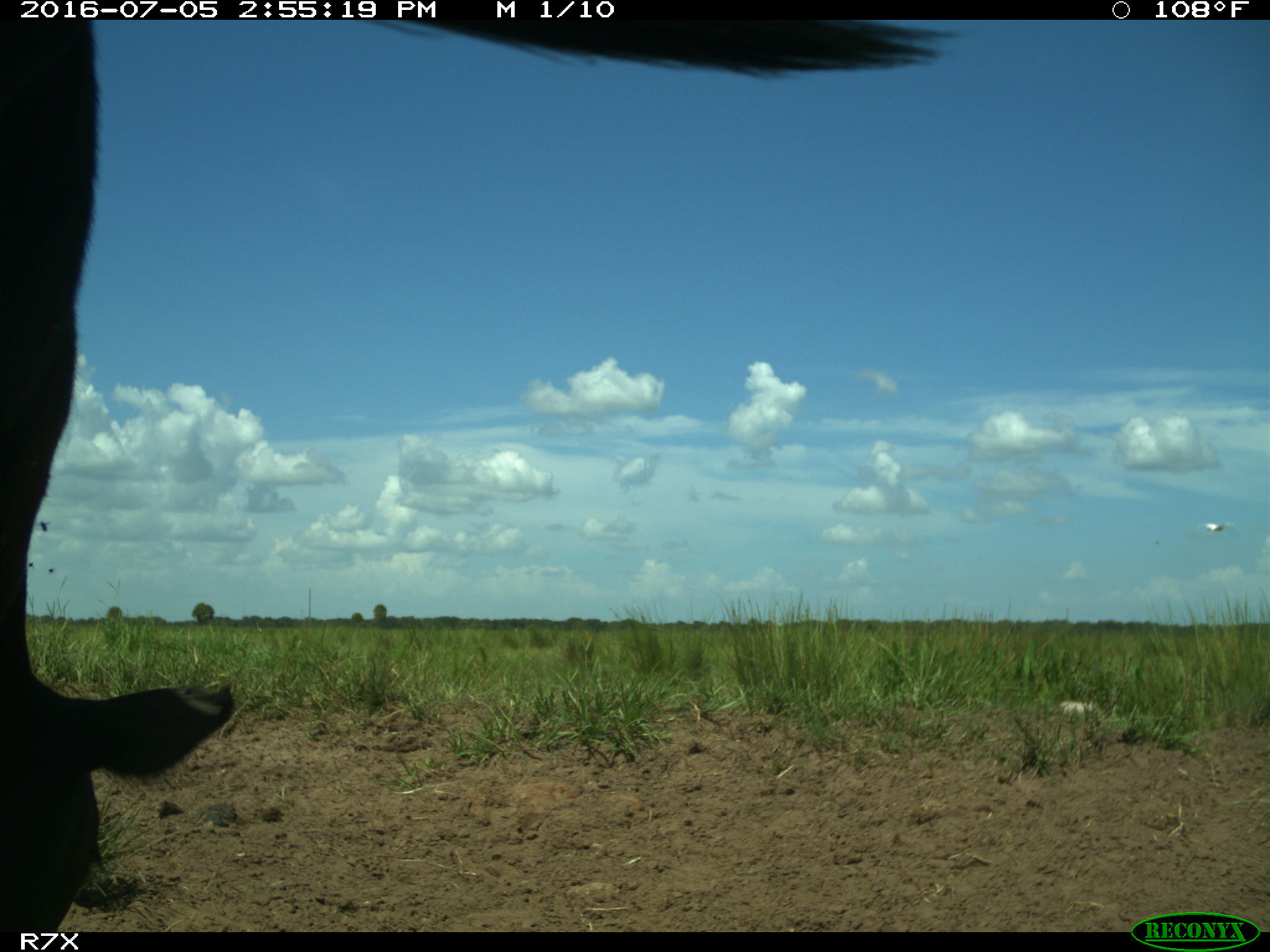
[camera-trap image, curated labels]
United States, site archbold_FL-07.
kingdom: Animalia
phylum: Chordata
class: Mammalia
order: Artiodactyla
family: Bovidae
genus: Bos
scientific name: Bos taurus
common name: domestic cow